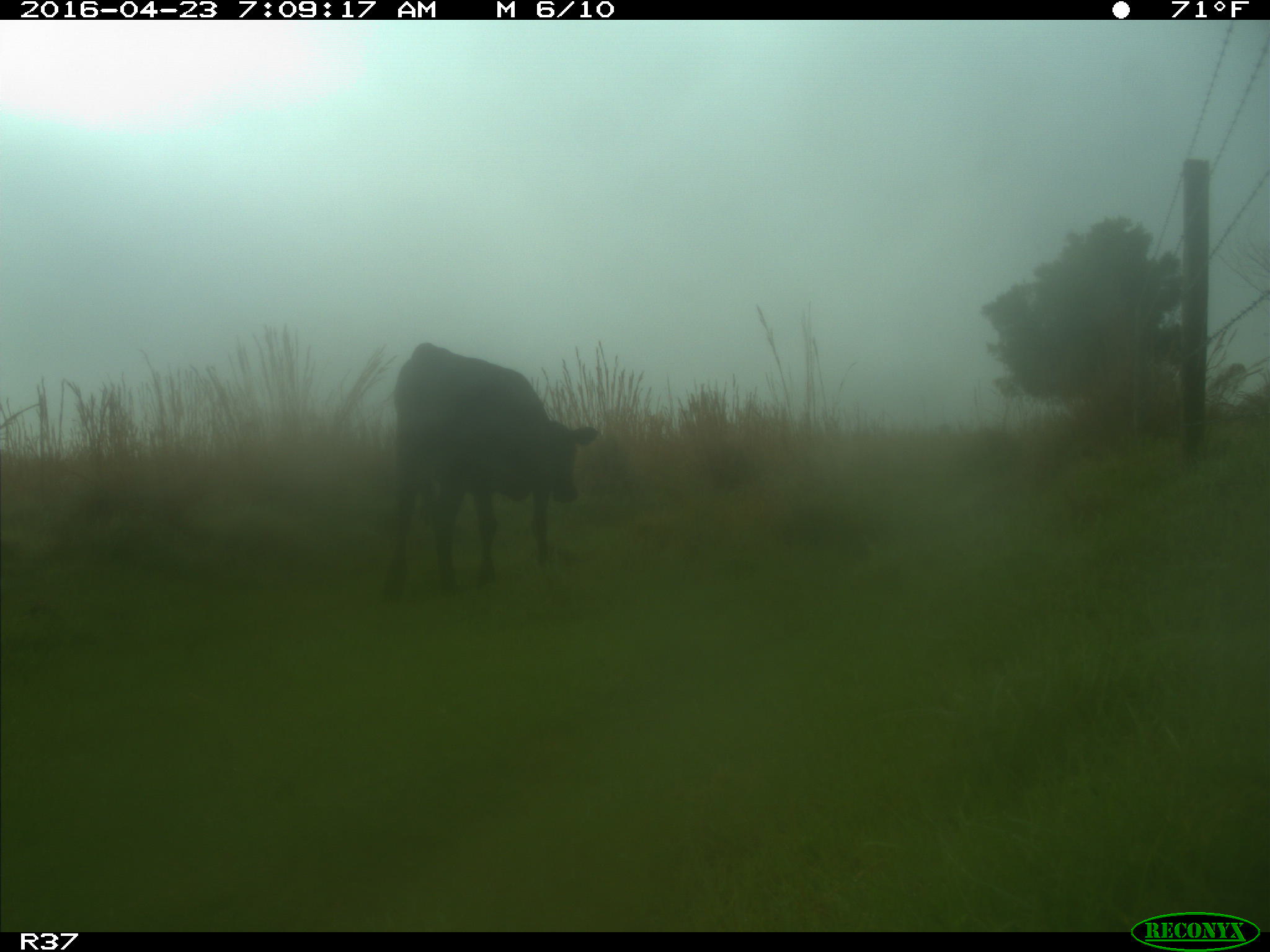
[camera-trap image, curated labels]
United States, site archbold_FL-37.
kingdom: Animalia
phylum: Chordata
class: Mammalia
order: Artiodactyla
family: Bovidae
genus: Bos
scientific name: Bos taurus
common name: domestic cow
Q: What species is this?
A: Bos taurus (domestic cow).